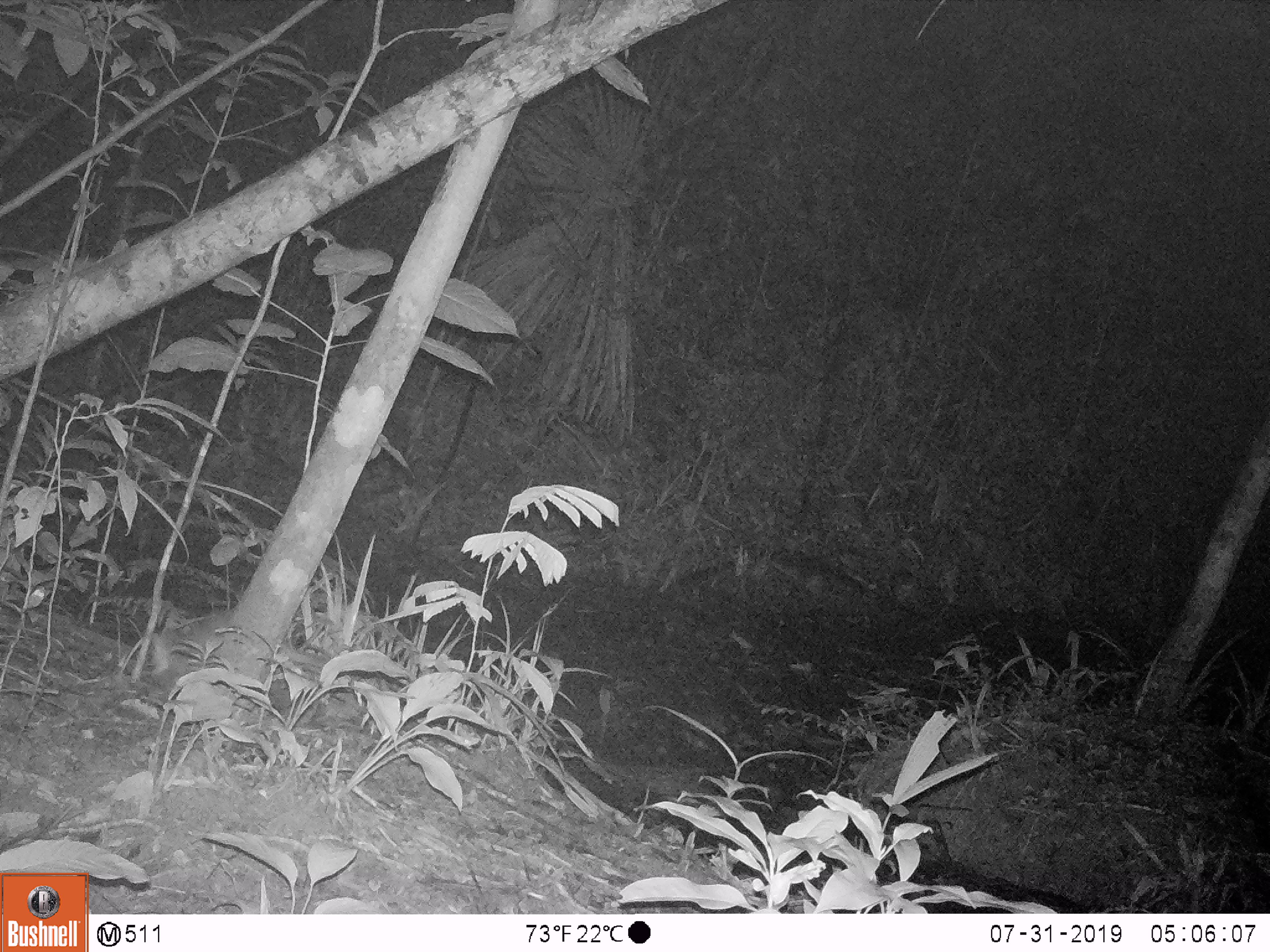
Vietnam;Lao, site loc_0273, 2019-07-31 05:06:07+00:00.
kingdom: Animalia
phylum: Chordata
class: Mammalia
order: Carnivora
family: Mustelidae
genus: Melogale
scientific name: Melogale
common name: ferret badger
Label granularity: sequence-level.